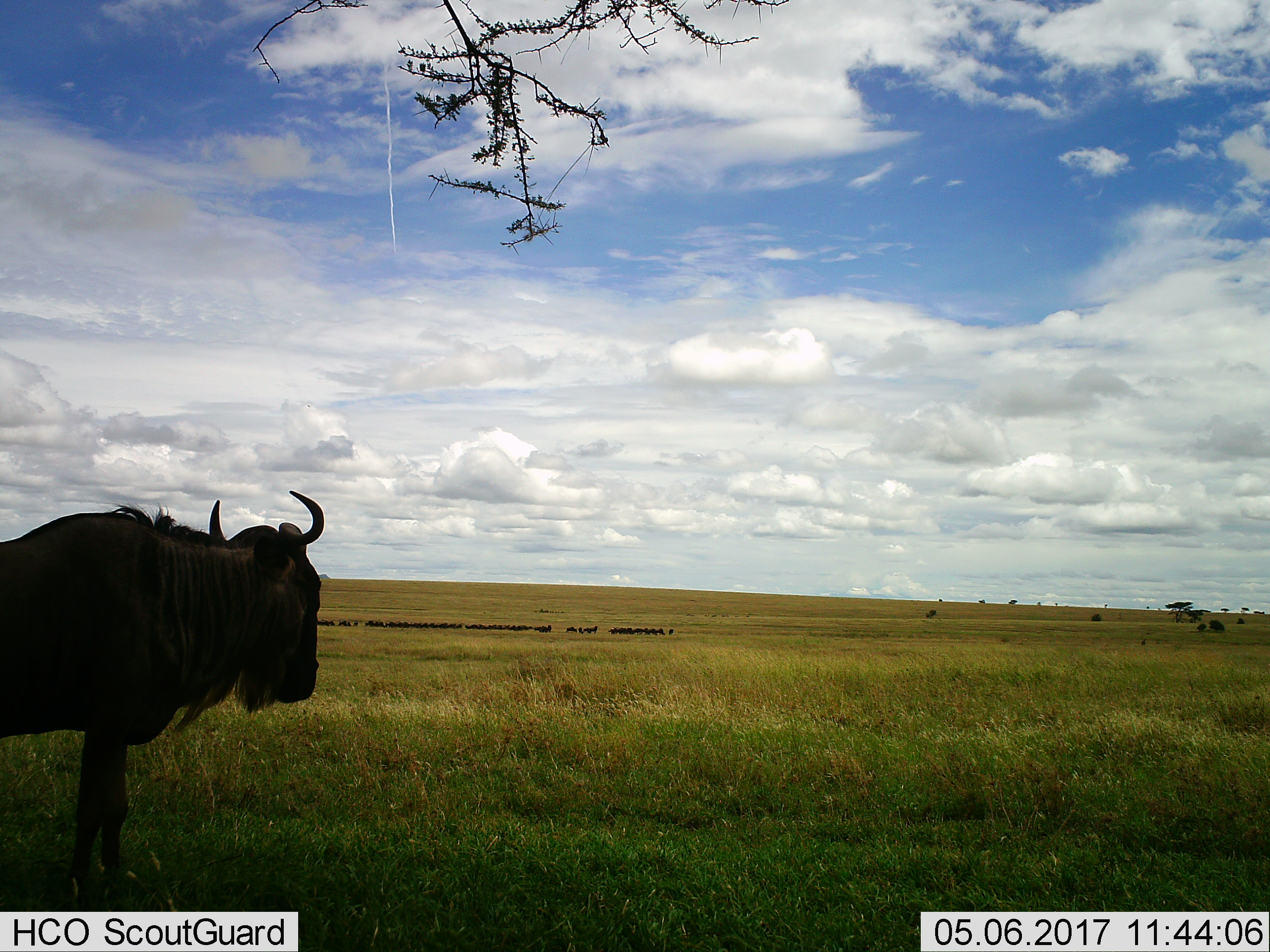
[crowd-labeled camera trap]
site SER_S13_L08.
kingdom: Animalia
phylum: Chordata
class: Mammalia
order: Artiodactyla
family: Bovidae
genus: Connochaetes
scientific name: Connochaetes taurinus taurinus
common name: blue wildebeest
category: wildebeestblue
Wildebeestblue (blue wildebeest) (Connochaetes taurinus taurinus), count 11-50. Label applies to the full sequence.